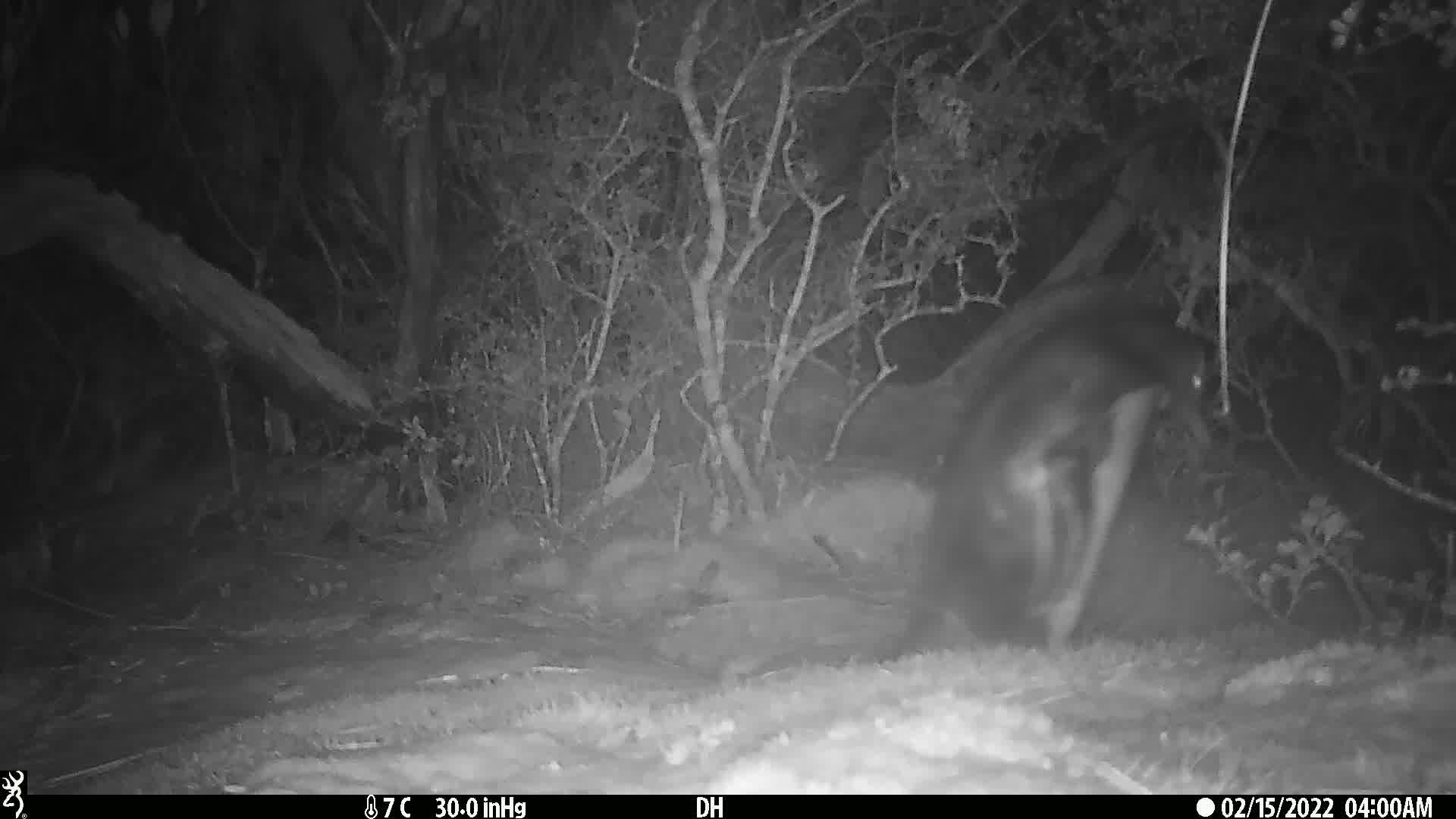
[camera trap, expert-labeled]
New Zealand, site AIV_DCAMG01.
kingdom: Animalia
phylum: Chordata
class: Aves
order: Sphenisciformes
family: Spheniscidae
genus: Megadyptes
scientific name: Megadyptes antipodes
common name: yellow-eyed penguin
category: yellow eyed penguin